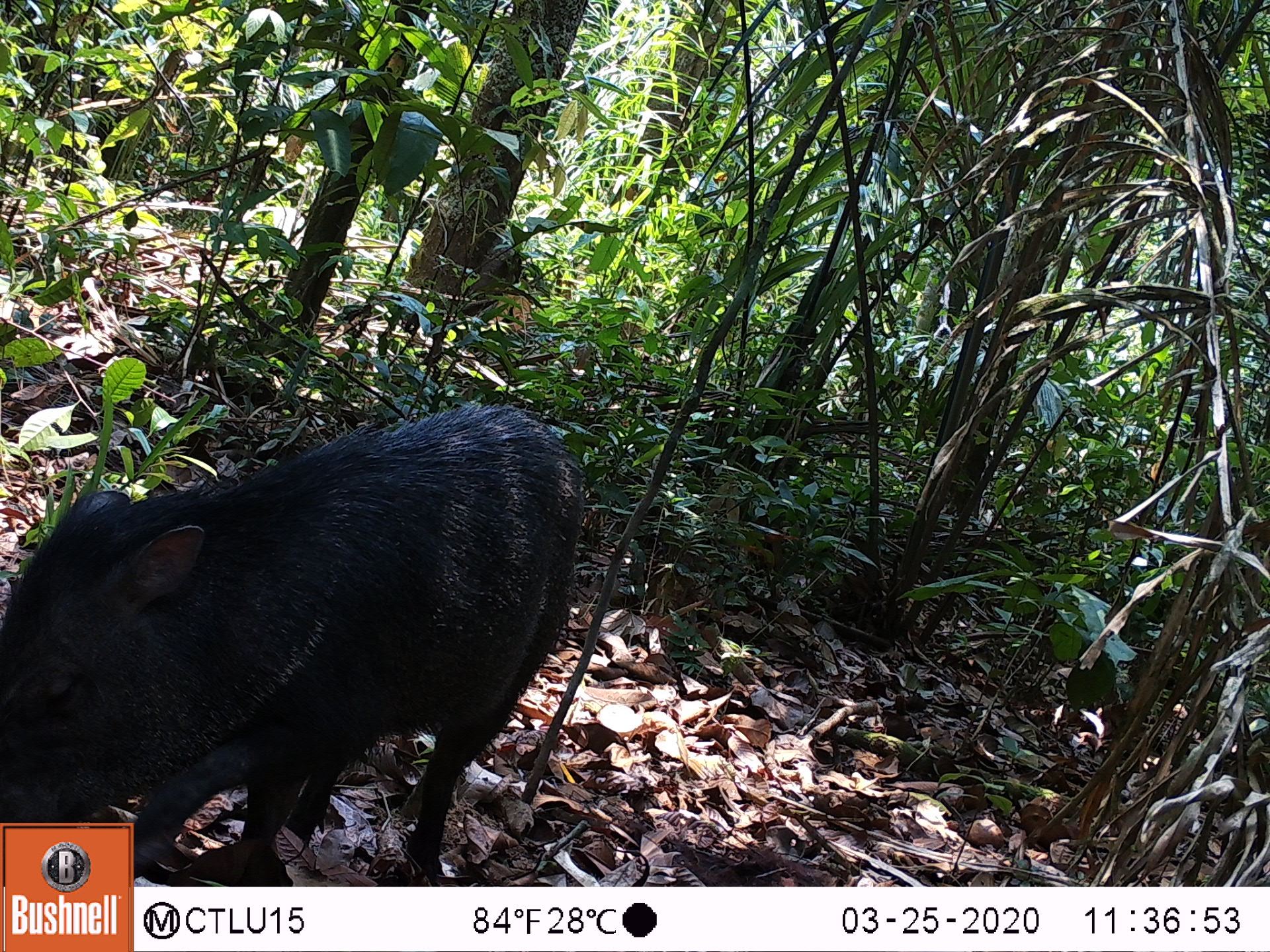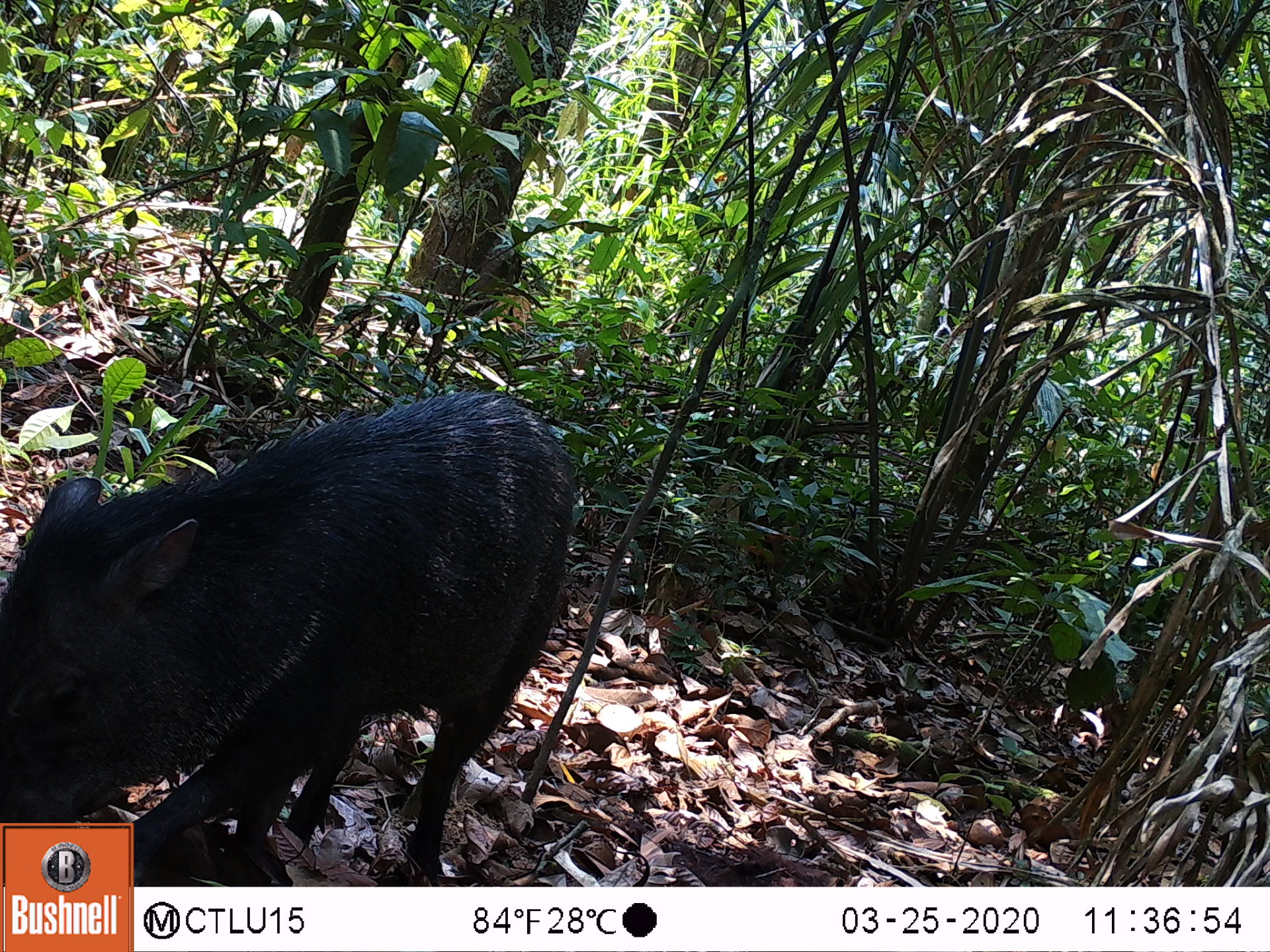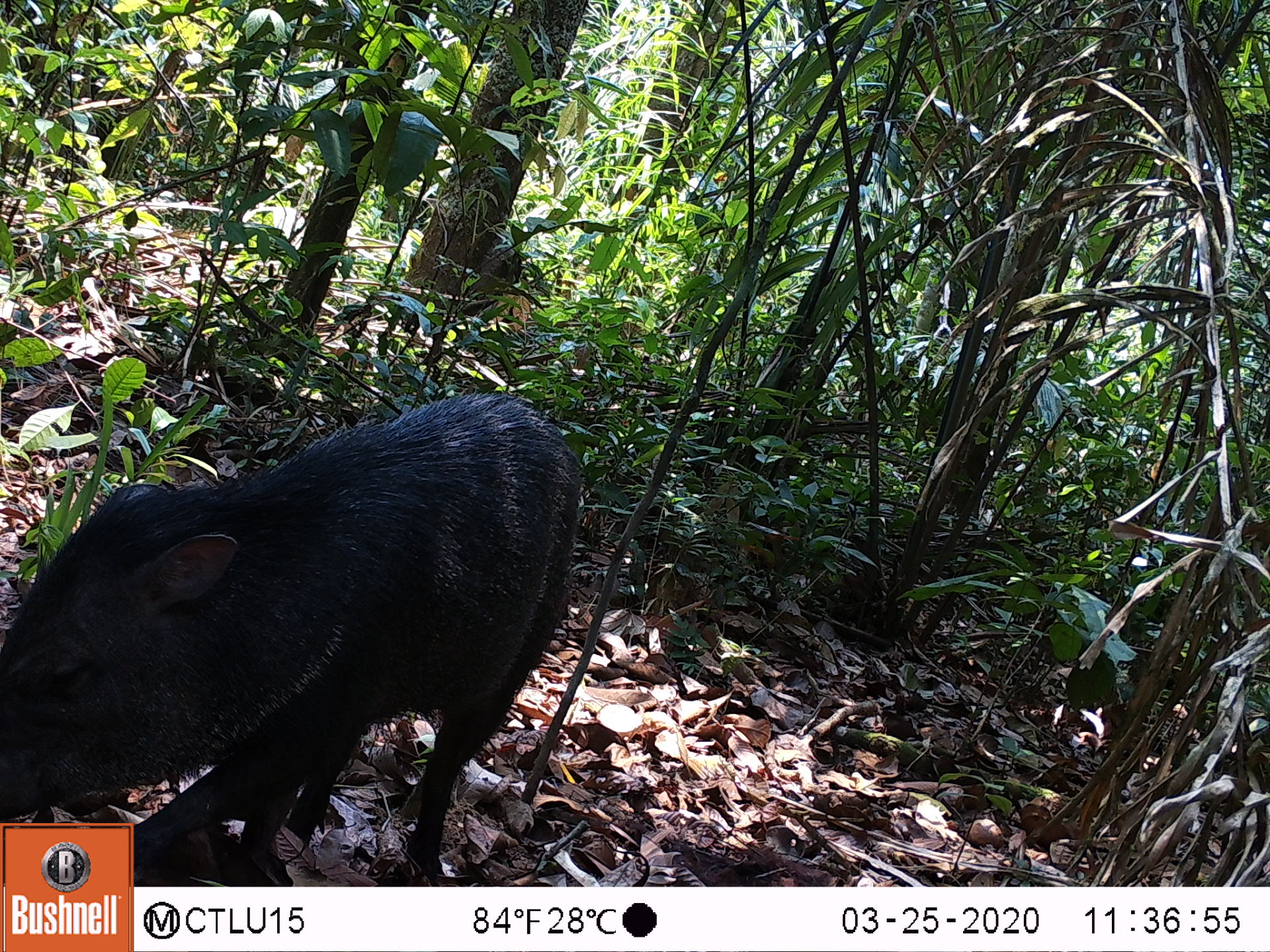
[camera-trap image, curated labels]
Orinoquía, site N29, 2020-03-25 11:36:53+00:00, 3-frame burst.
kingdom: Animalia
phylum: Chordata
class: Mammalia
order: Artiodactyla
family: Tayassuidae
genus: Pecari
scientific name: Pecari tajacu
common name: collared peccary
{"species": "collared peccary (Pecari tajacu)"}